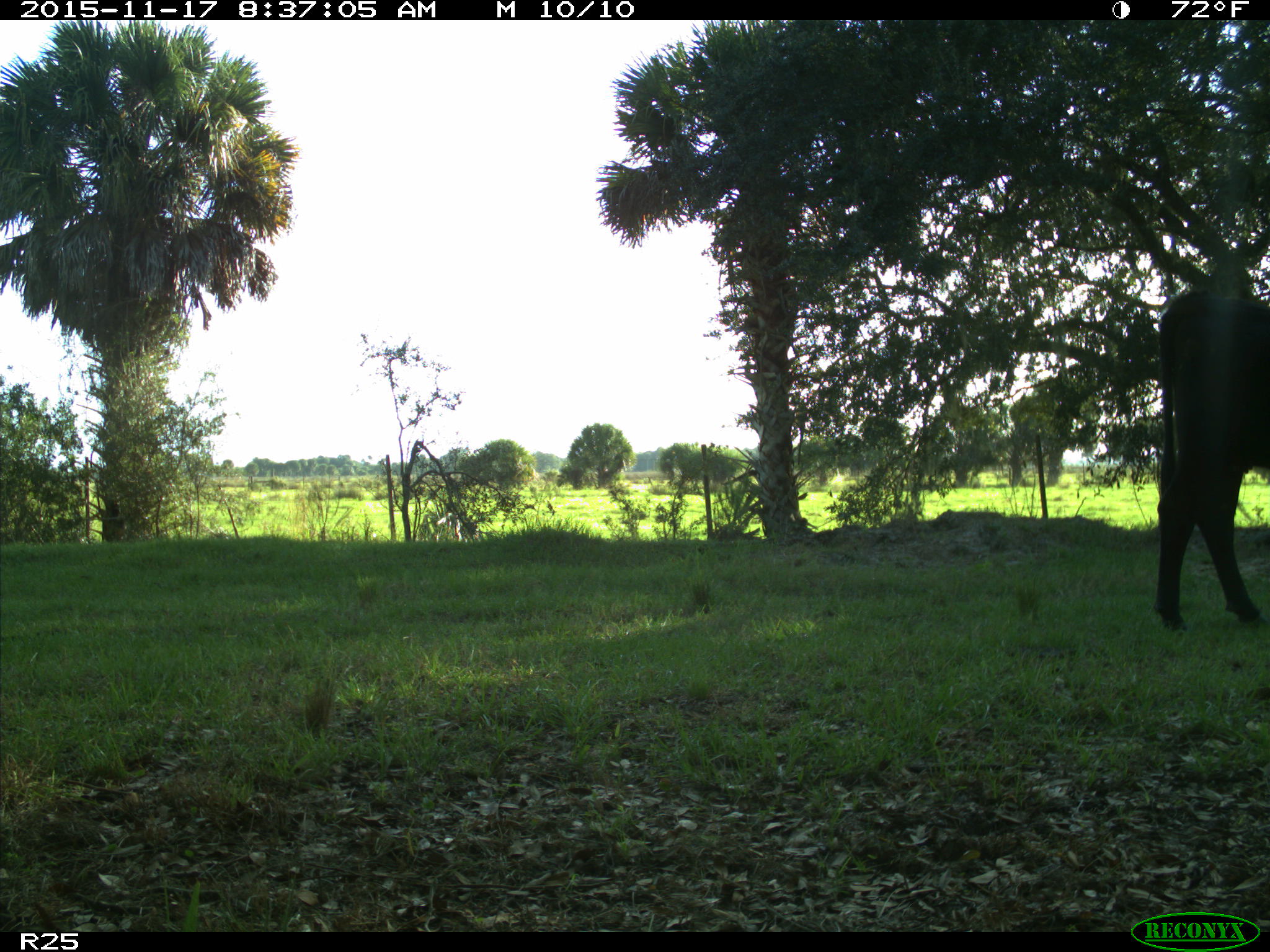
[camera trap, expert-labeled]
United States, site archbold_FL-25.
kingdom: Animalia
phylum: Chordata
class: Mammalia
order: Artiodactyla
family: Bovidae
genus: Bos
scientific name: Bos taurus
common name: domestic cow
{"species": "Bos taurus (domestic cow)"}